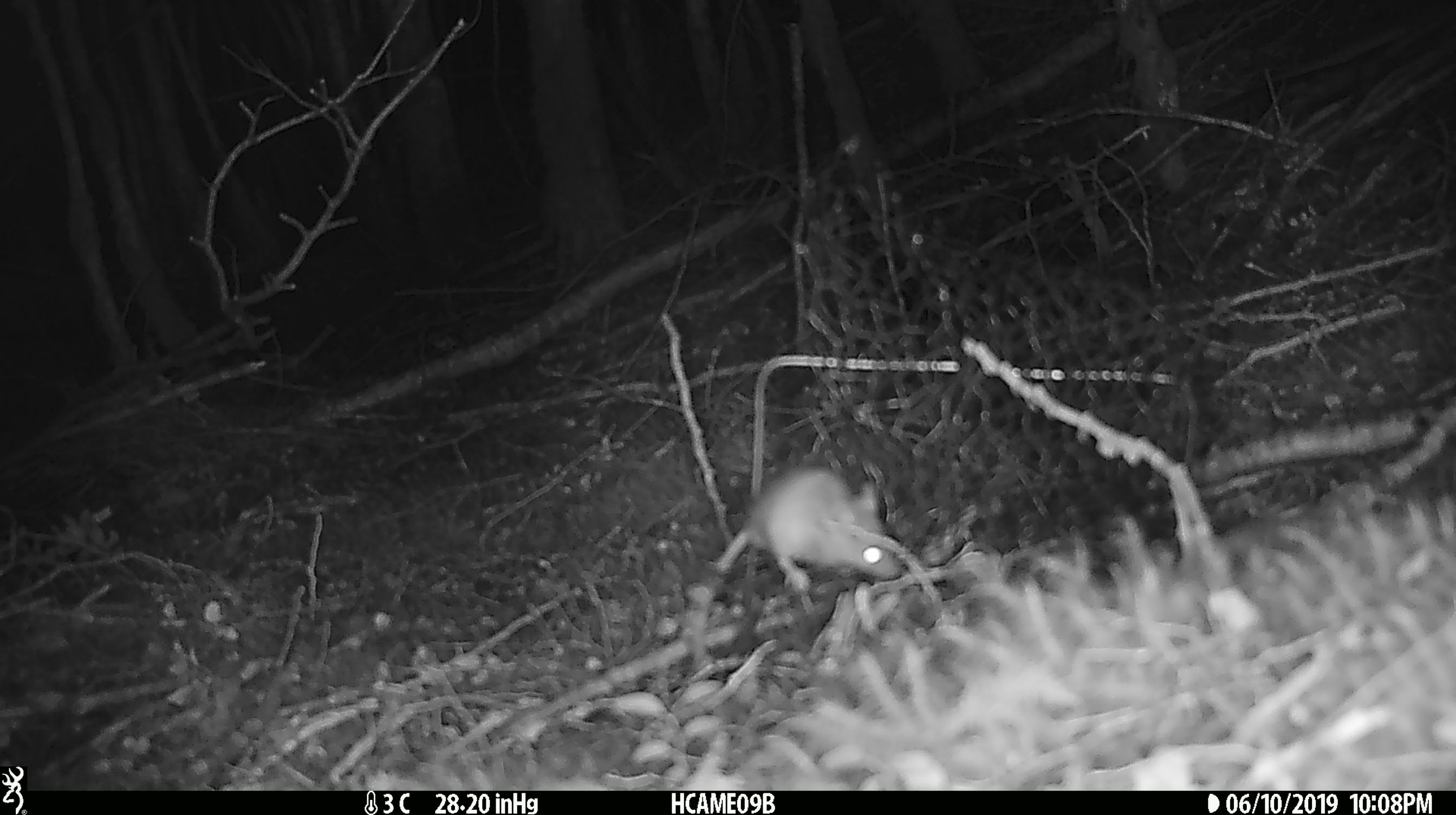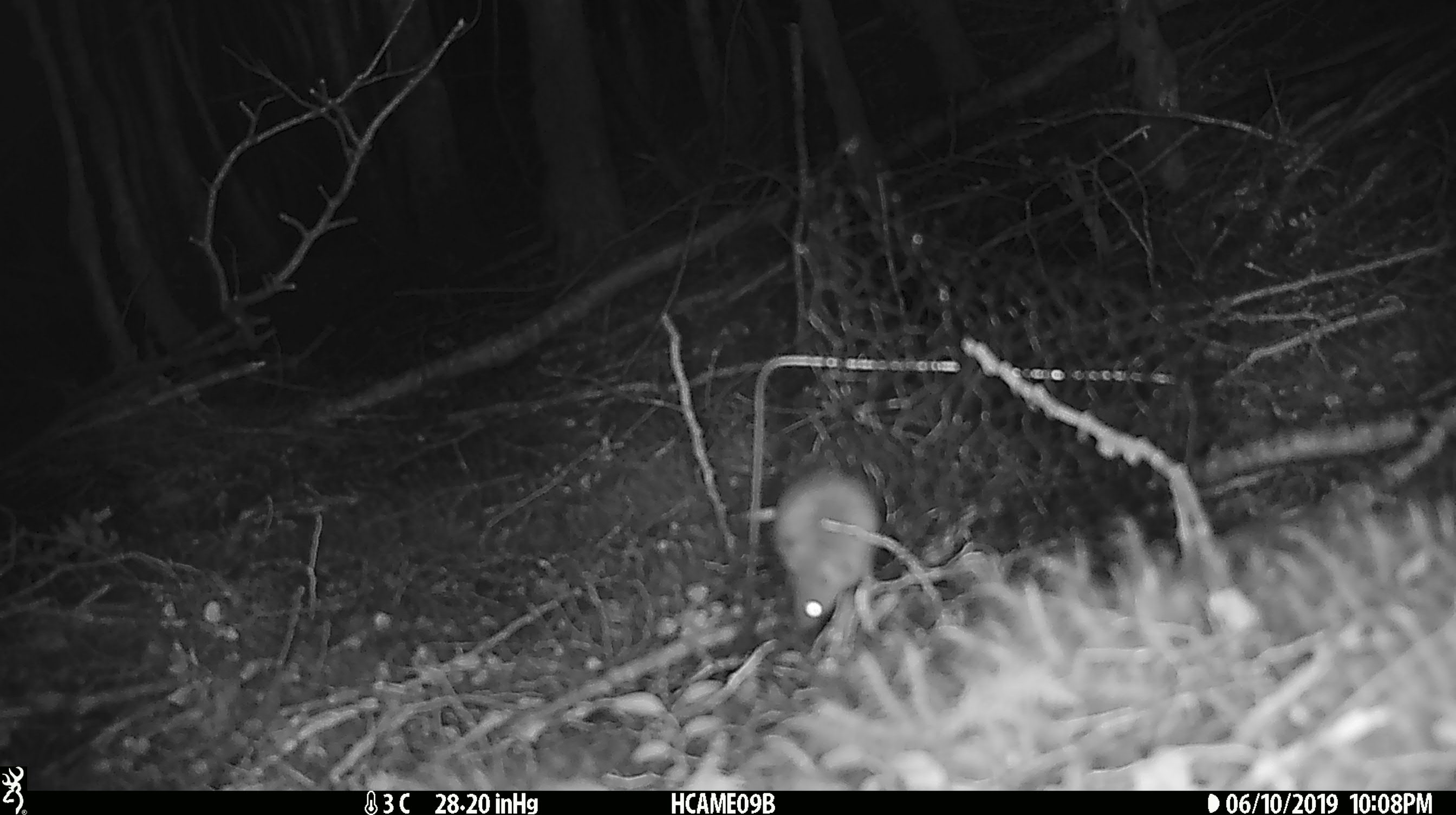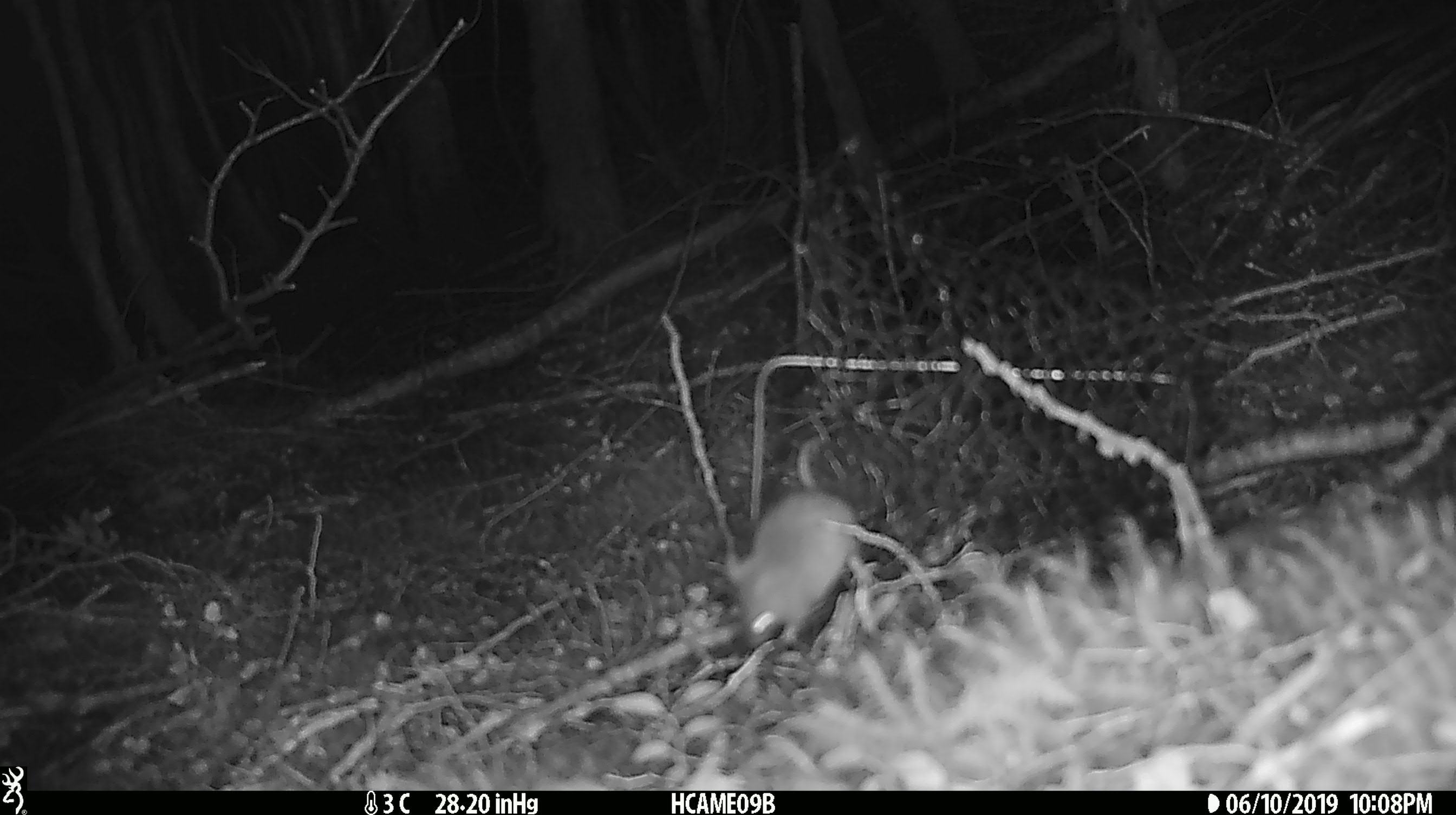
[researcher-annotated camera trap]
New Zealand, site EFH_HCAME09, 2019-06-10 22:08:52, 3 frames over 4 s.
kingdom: Animalia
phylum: Chordata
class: Mammalia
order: Rodentia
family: Muridae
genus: Mus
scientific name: Mus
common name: mouse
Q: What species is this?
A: Mouse (Mus).